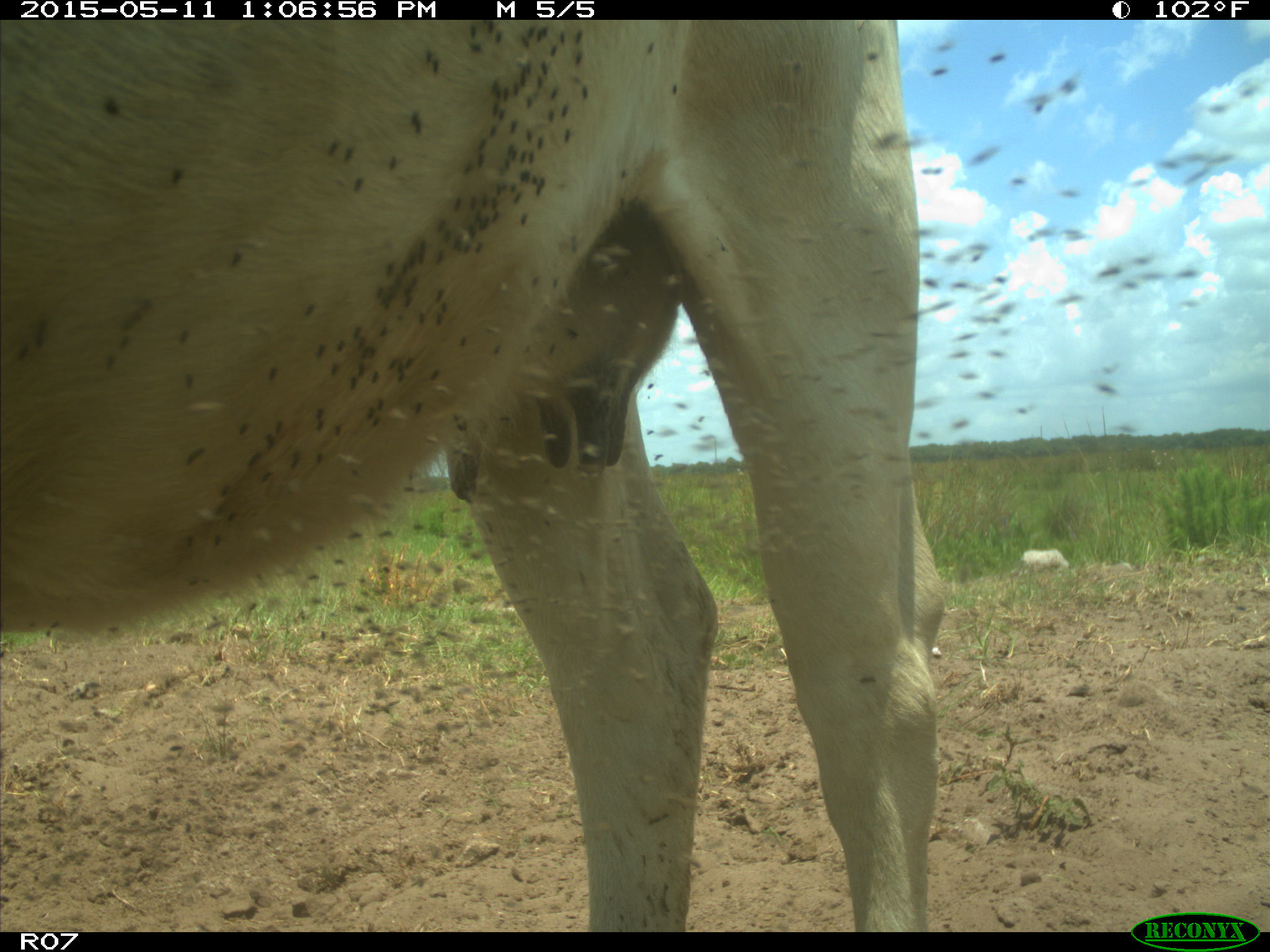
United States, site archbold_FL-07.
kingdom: Animalia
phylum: Chordata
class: Mammalia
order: Artiodactyla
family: Bovidae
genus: Bos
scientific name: Bos taurus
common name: domestic cow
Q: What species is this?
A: Bos taurus (domestic cow).